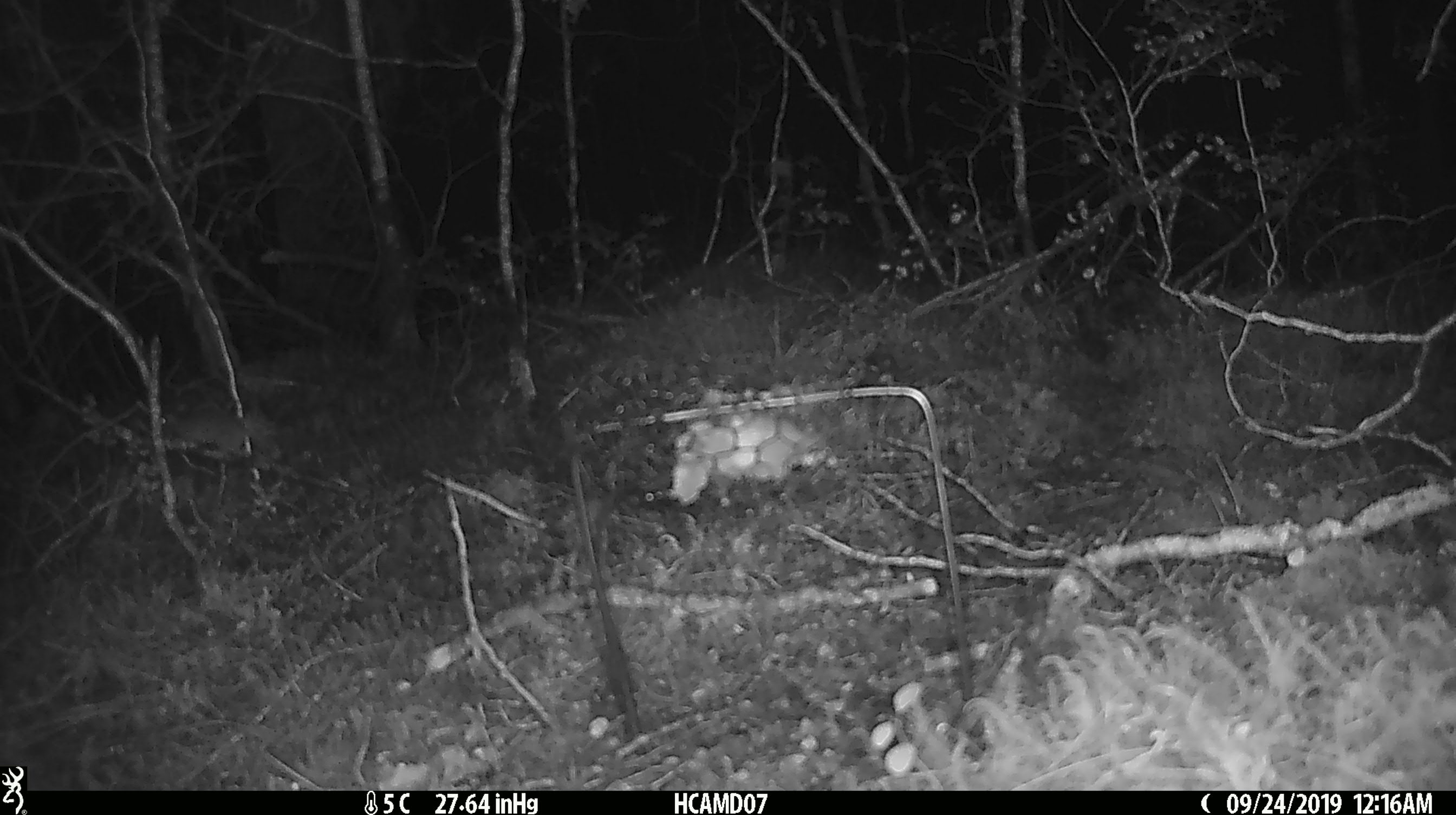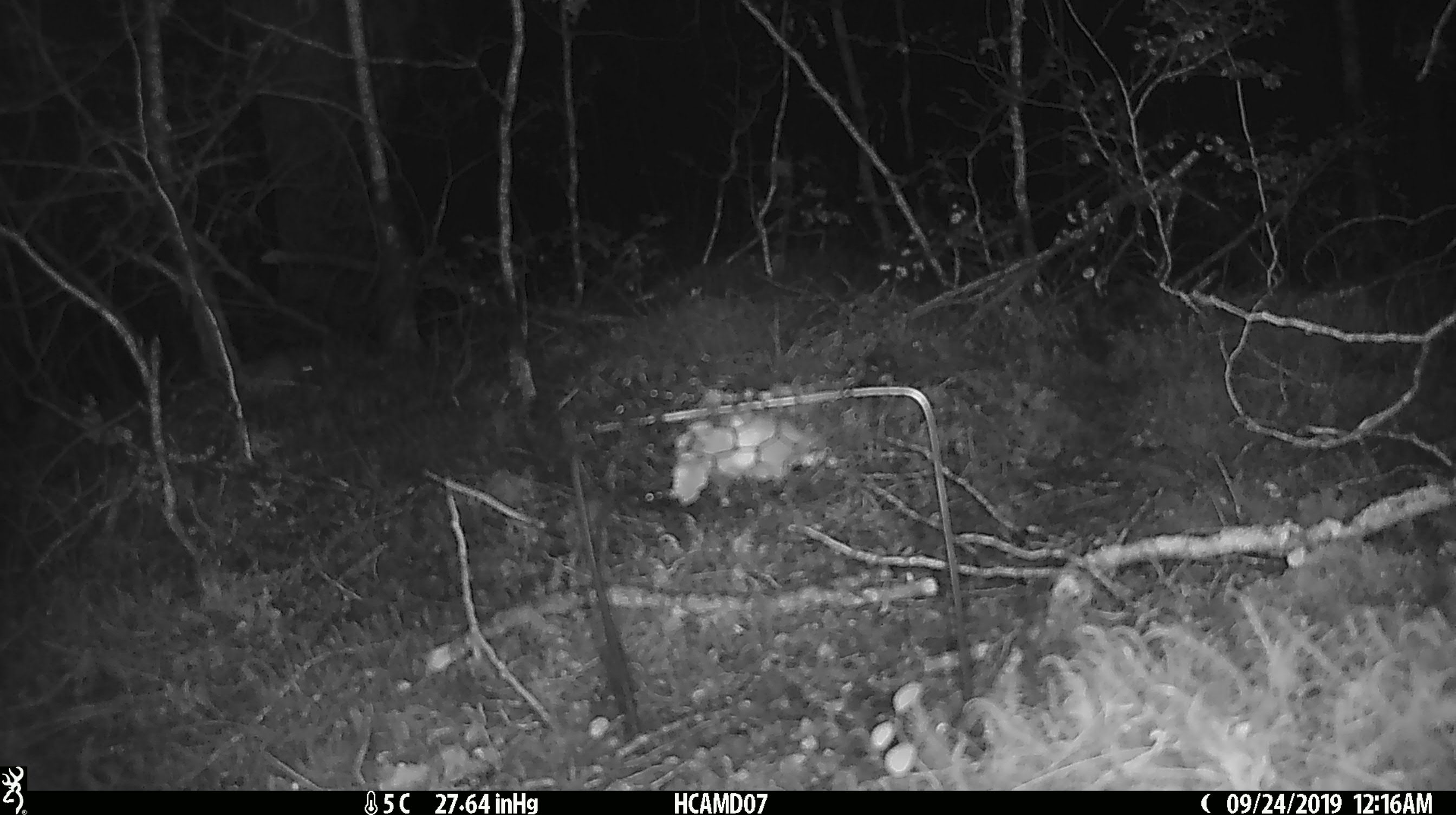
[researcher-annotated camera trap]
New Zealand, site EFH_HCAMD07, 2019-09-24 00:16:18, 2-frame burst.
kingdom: Animalia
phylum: Chordata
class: Mammalia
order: Rodentia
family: Muridae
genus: Mus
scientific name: Mus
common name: mouse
Mouse (Mus).